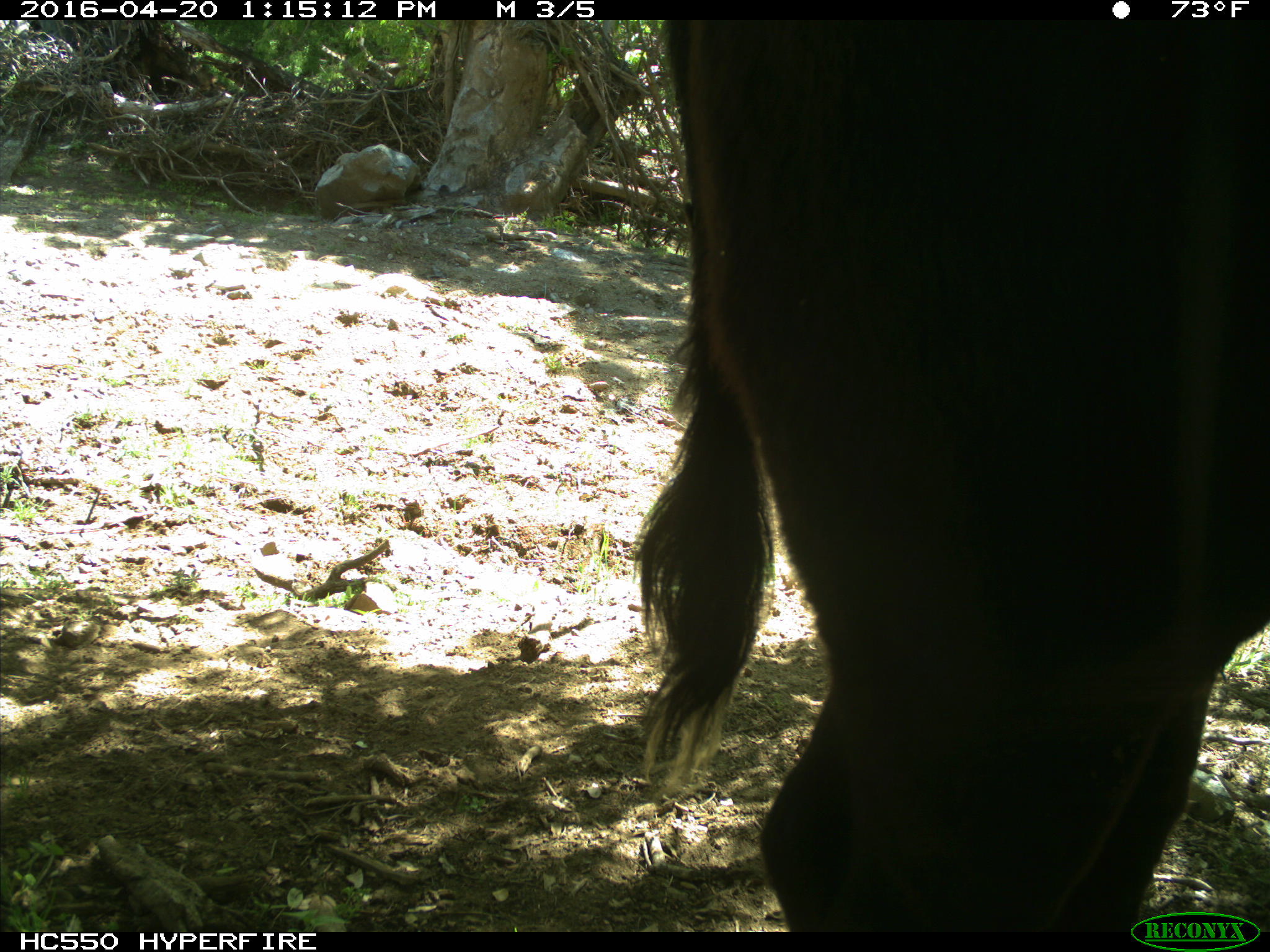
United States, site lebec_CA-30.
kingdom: Animalia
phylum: Chordata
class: Mammalia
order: Artiodactyla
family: Bovidae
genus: Bos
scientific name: Bos taurus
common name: domestic cow